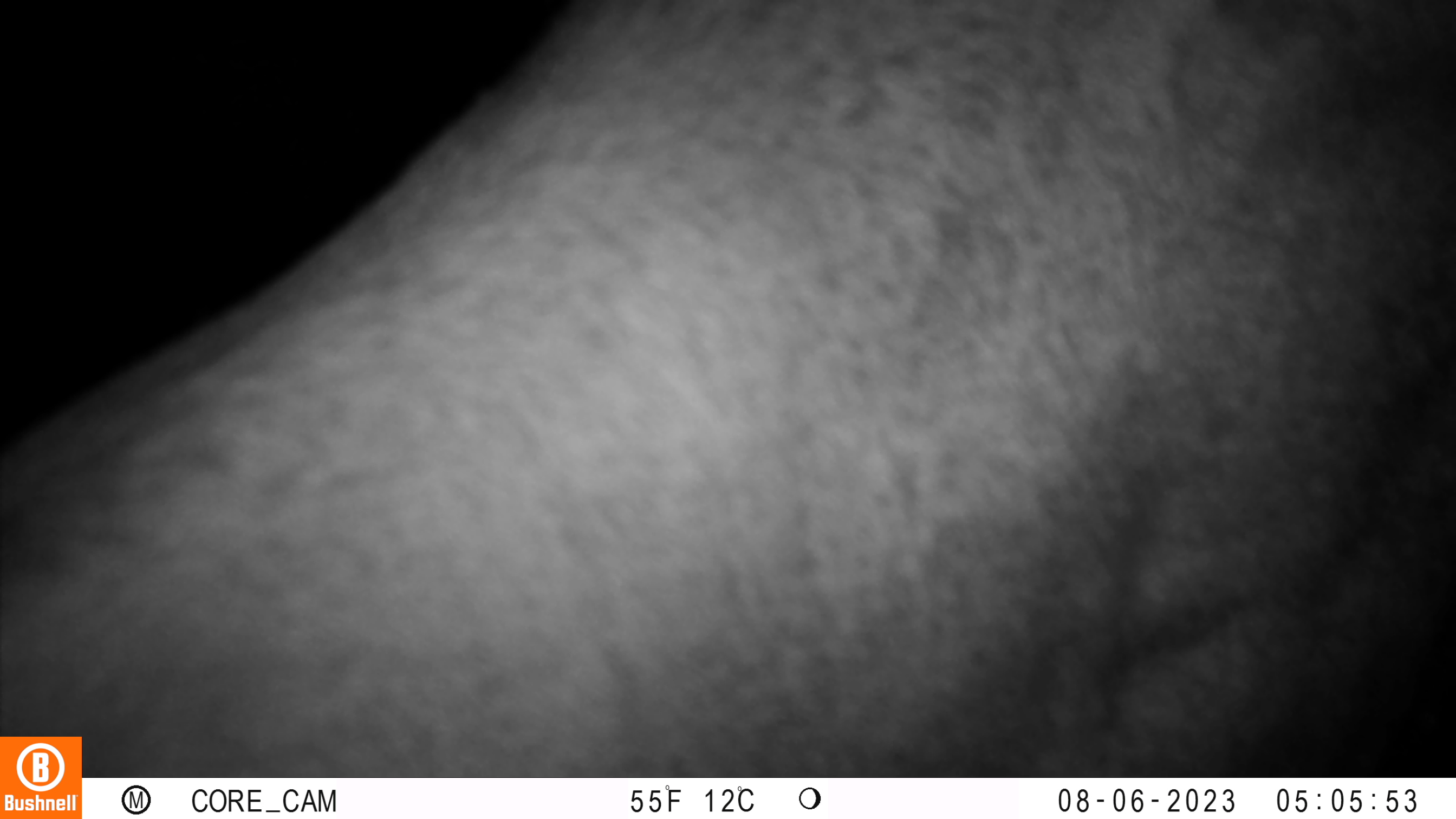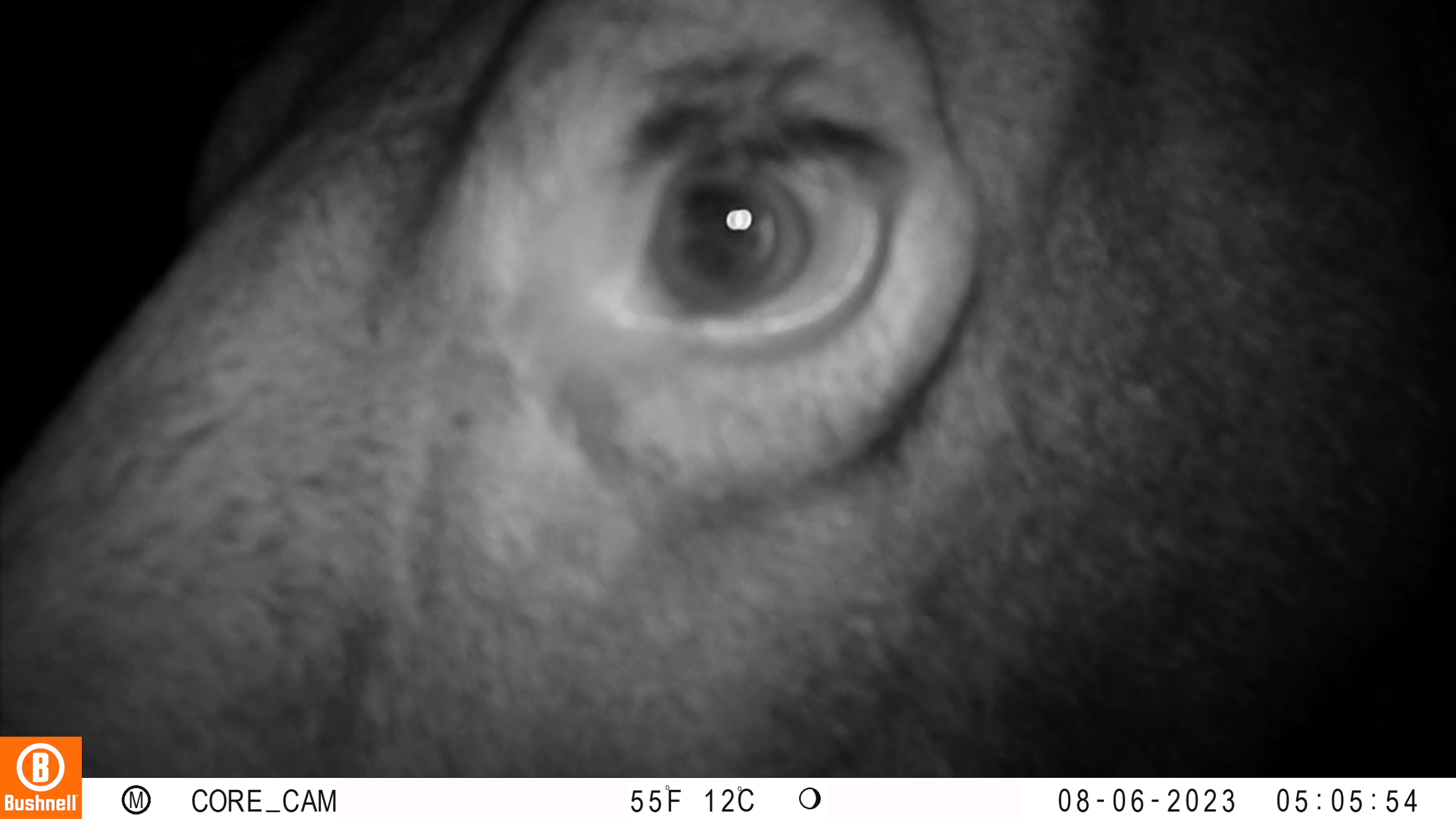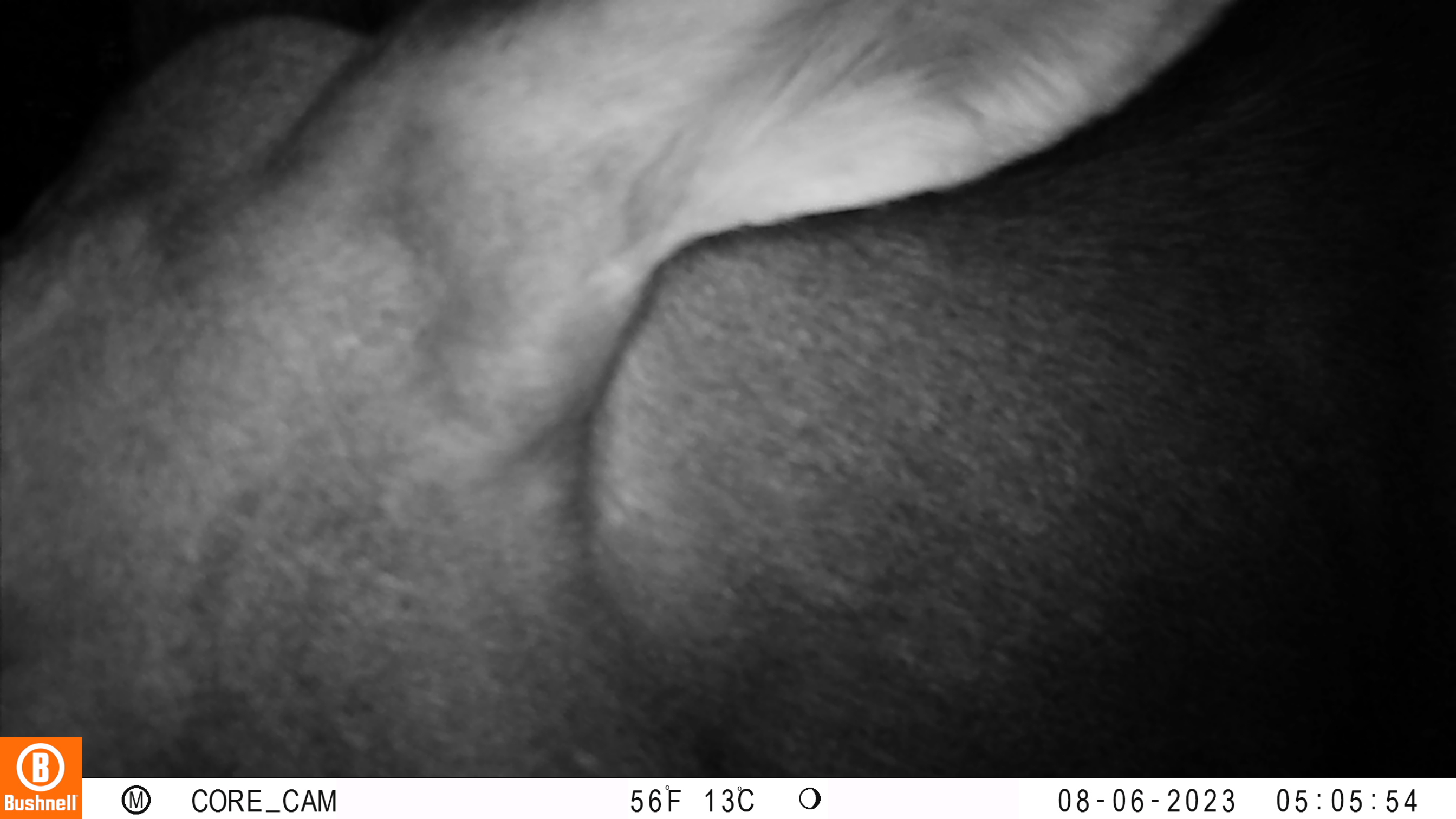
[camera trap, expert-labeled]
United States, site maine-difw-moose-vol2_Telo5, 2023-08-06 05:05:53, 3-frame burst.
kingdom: Animalia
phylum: Chordata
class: Mammalia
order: Artiodactyla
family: Cervidae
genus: Alces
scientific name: Alces alces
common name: moose